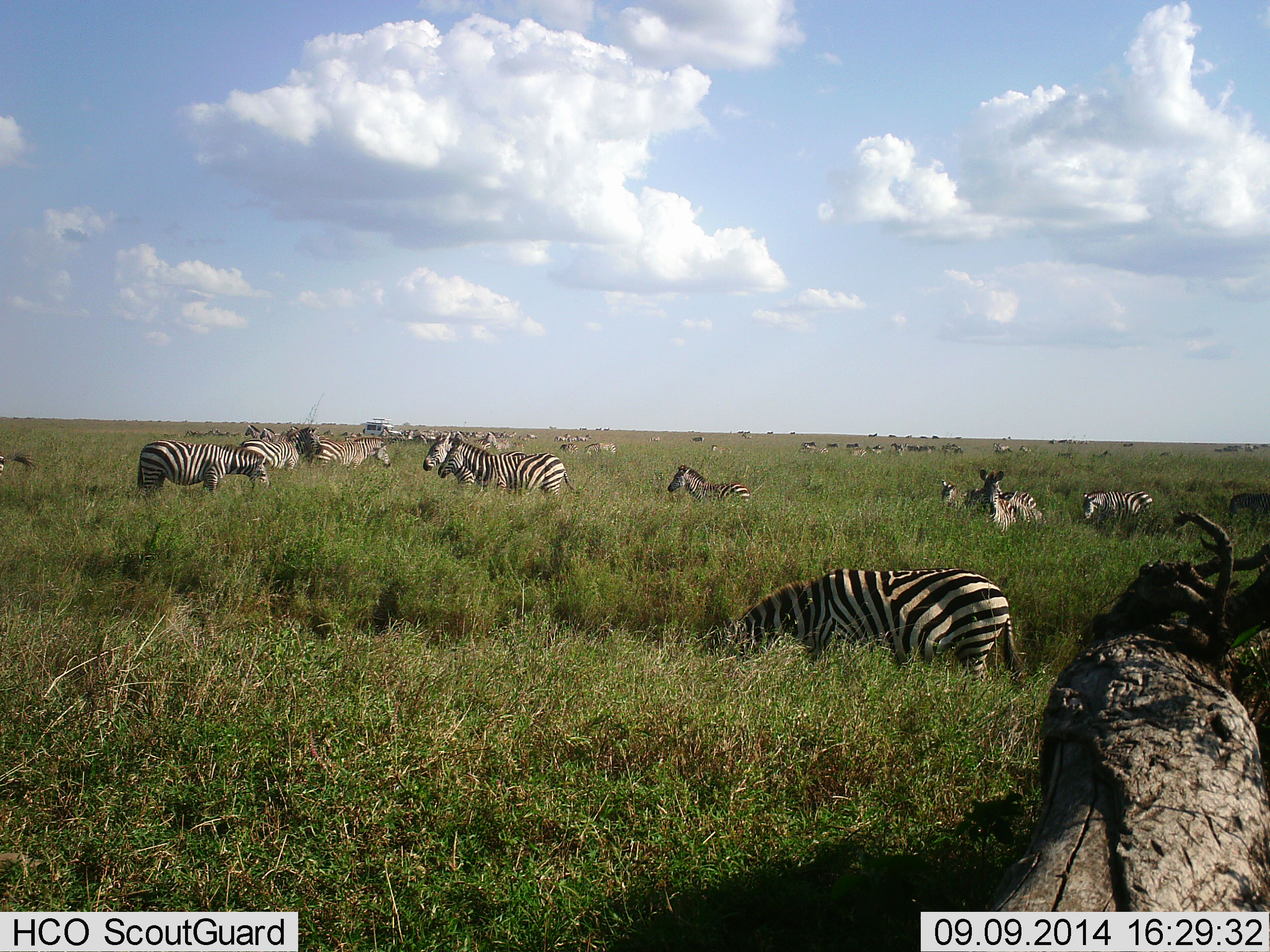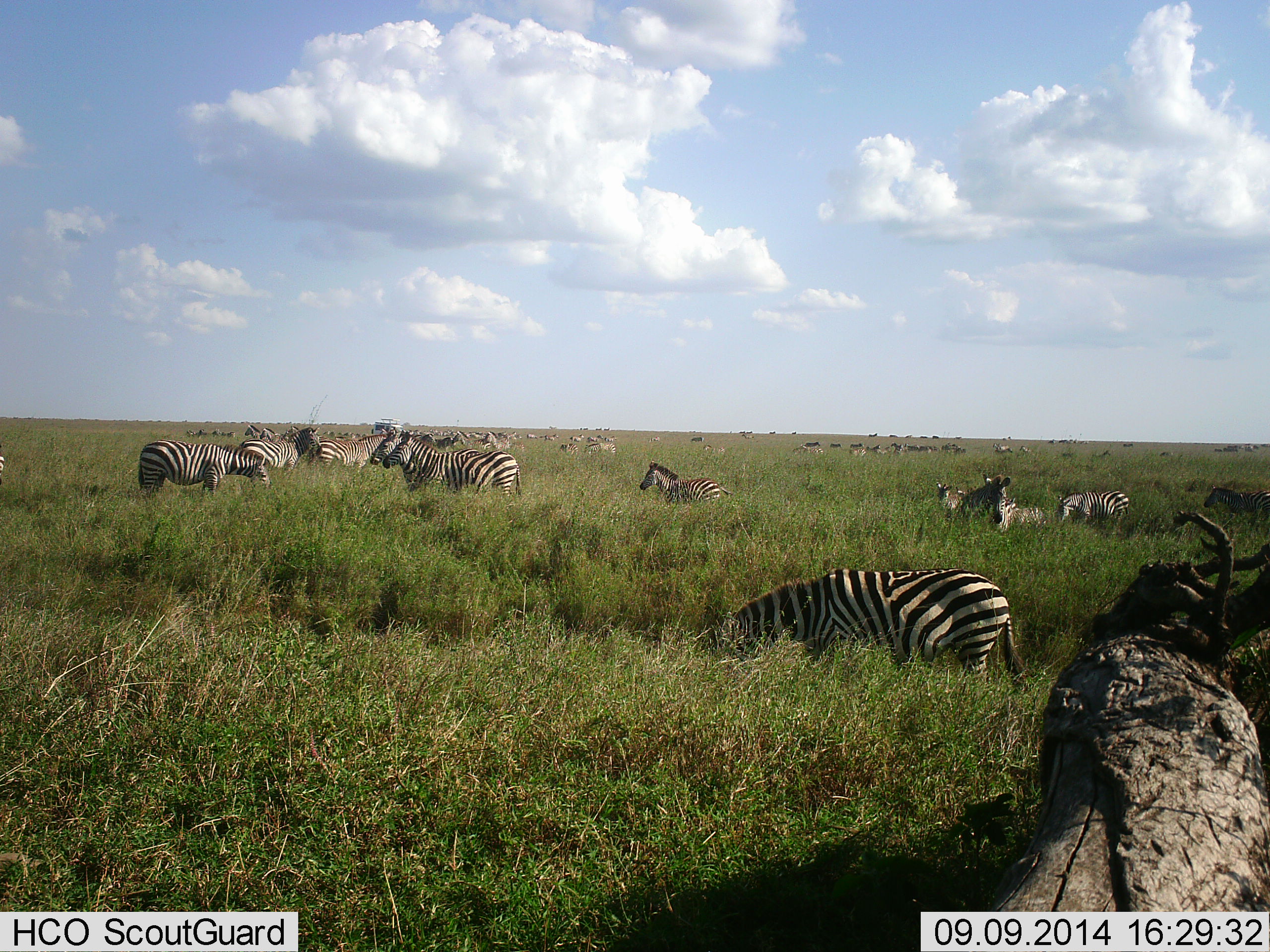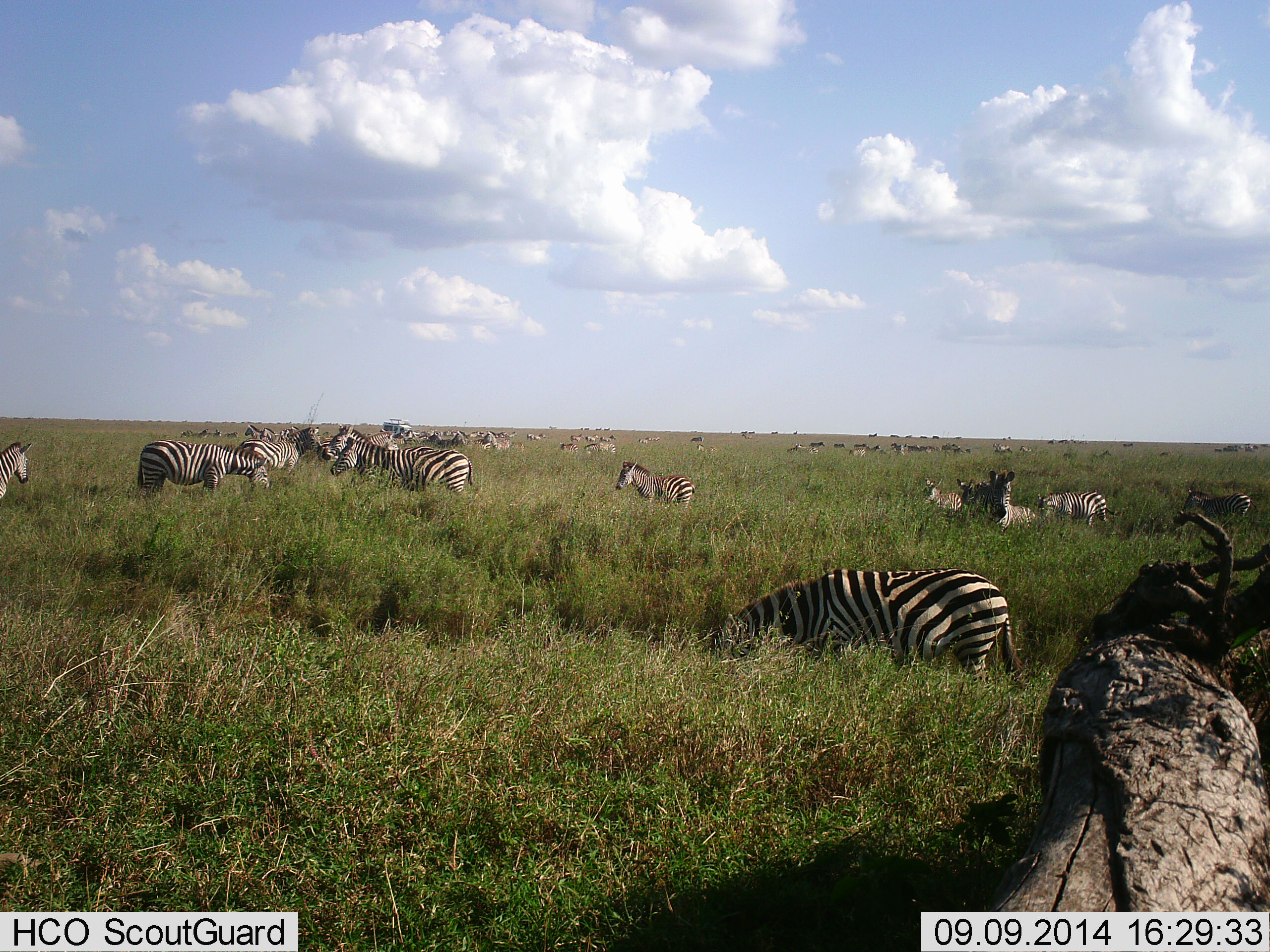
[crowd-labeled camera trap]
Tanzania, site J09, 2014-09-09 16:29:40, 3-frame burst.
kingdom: Animalia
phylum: Chordata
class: Mammalia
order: Perissodactyla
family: Equidae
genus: Equus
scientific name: Equus quagga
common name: plains zebra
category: zebra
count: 11-50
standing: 79%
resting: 36%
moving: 71%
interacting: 29%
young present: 21%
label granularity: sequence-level